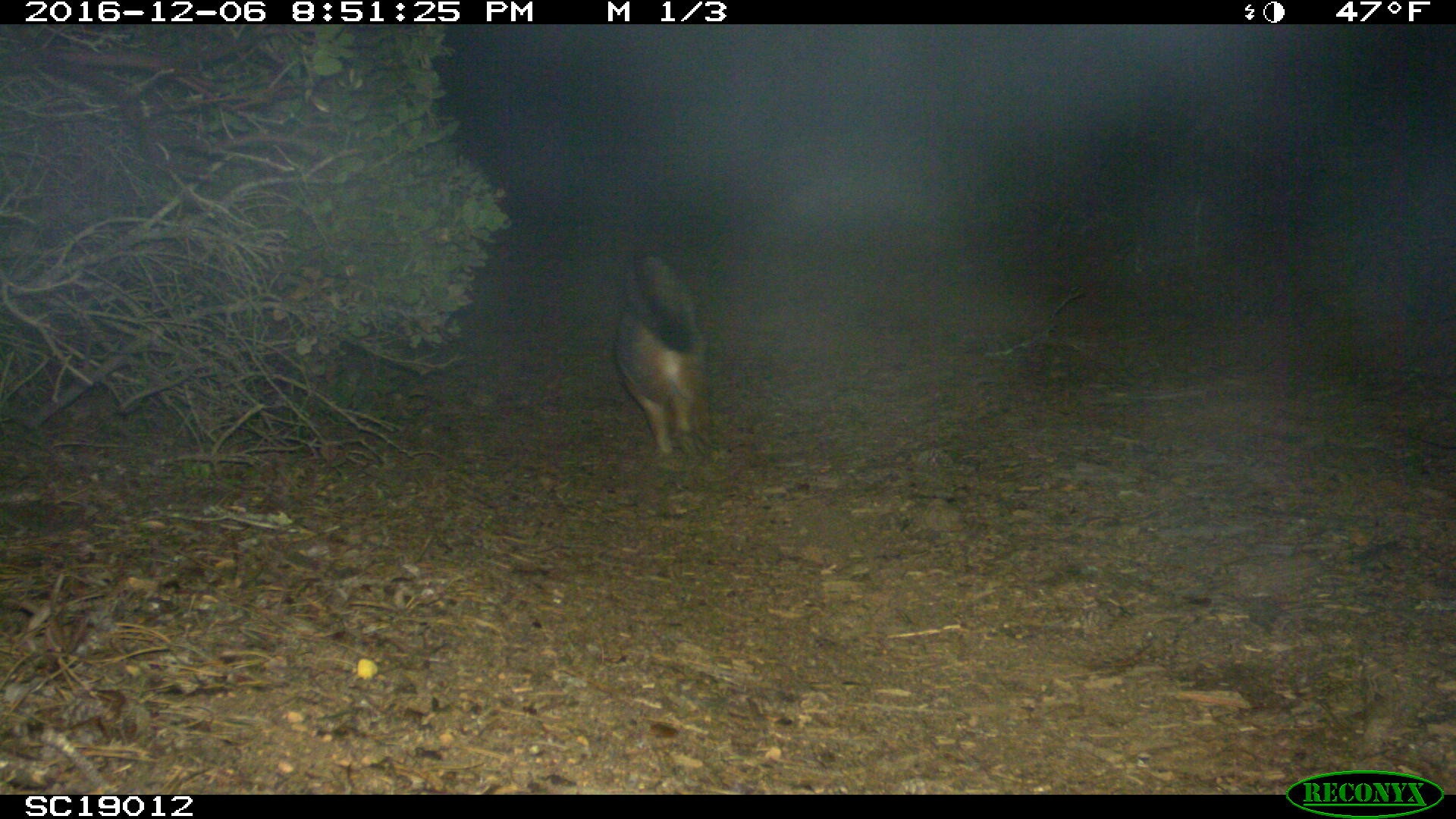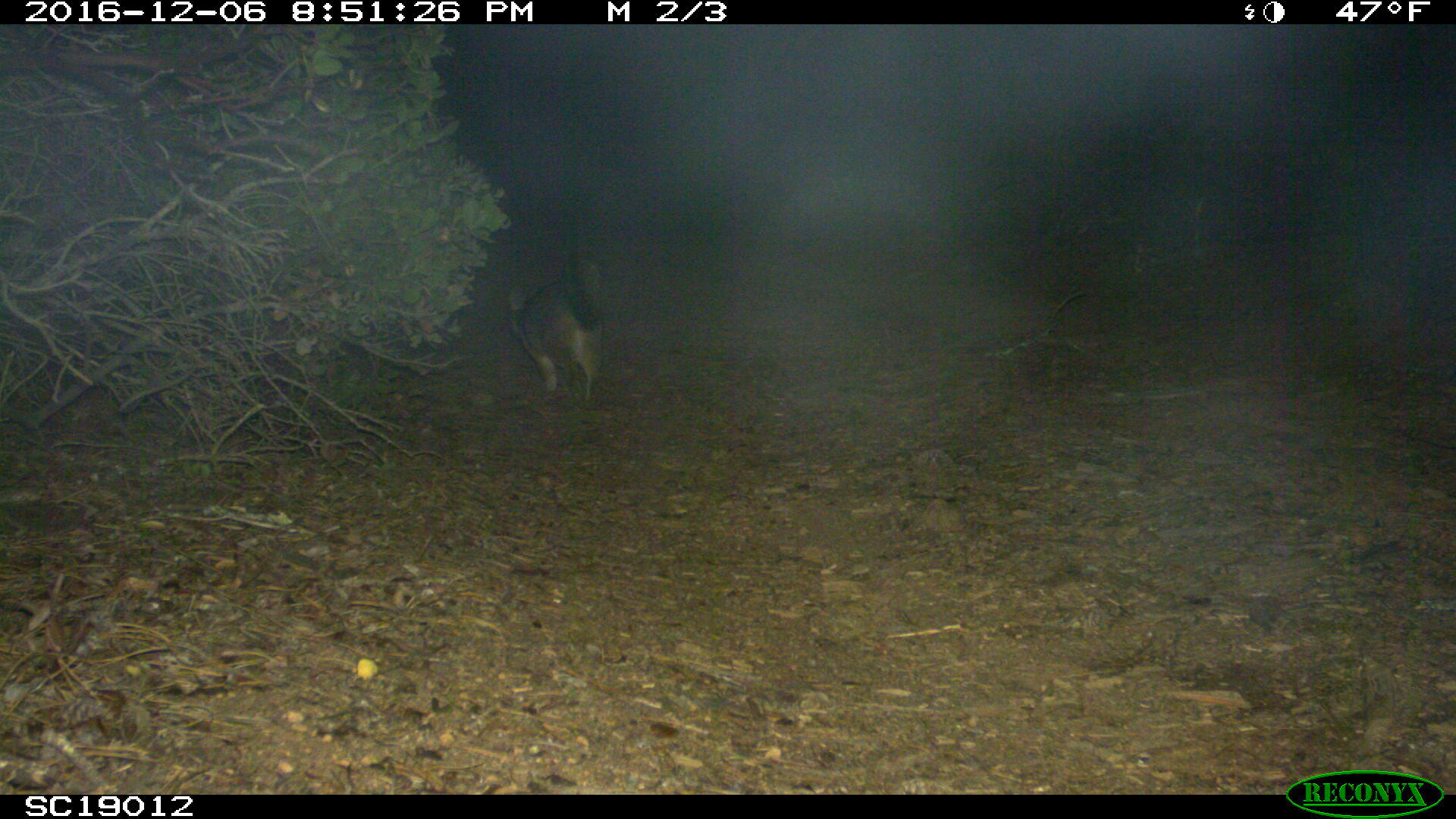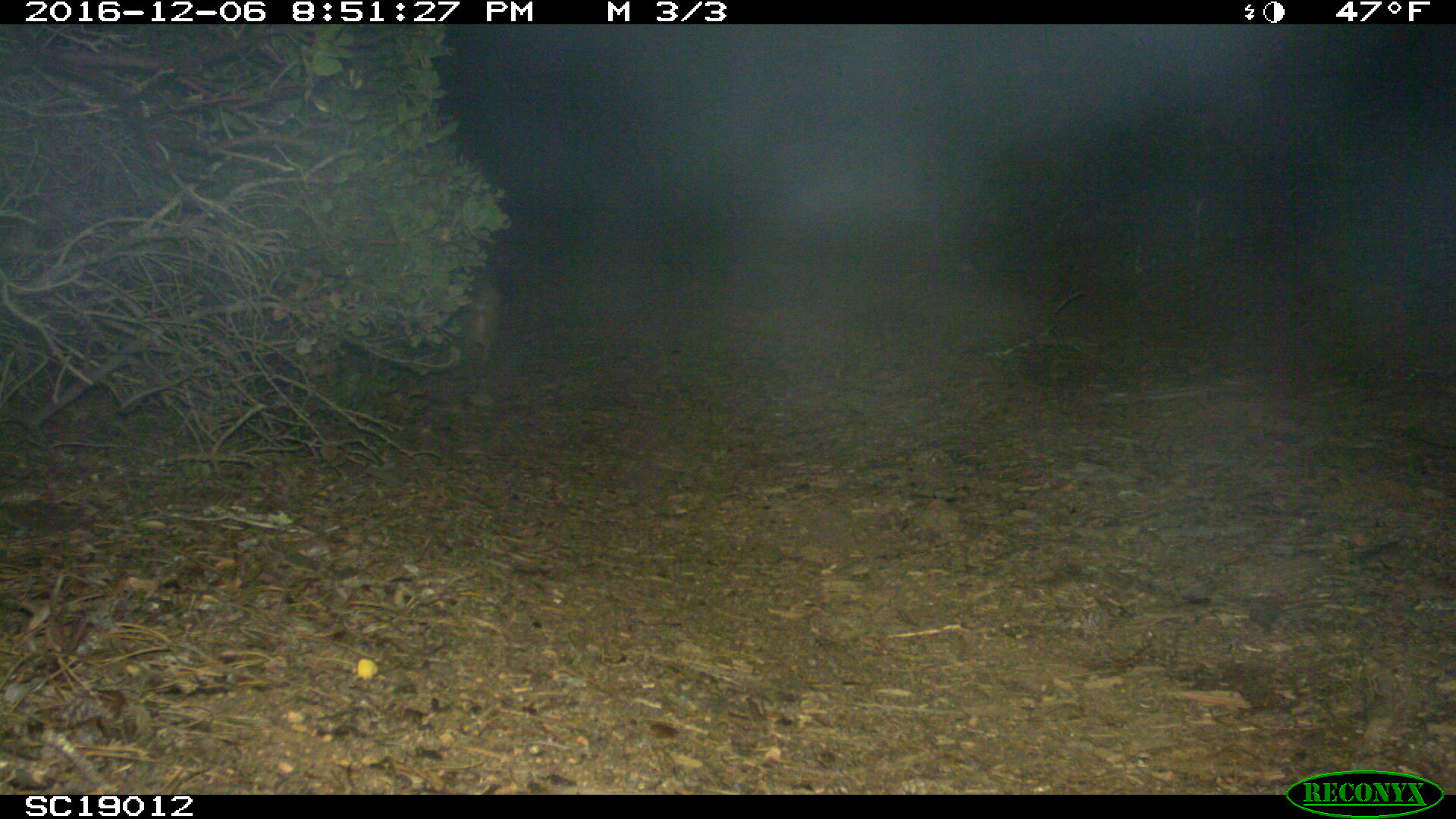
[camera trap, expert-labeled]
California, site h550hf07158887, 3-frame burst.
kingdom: Animalia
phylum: Chordata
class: Mammalia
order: Carnivora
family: Canidae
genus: Urocyon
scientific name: Urocyon littoralis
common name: island fox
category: fox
Fox (island fox) (Urocyon littoralis).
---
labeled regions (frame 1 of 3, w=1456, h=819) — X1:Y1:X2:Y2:
fox: 616:257:706:457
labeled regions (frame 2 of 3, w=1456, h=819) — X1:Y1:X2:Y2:
fox: 516:258:602:401